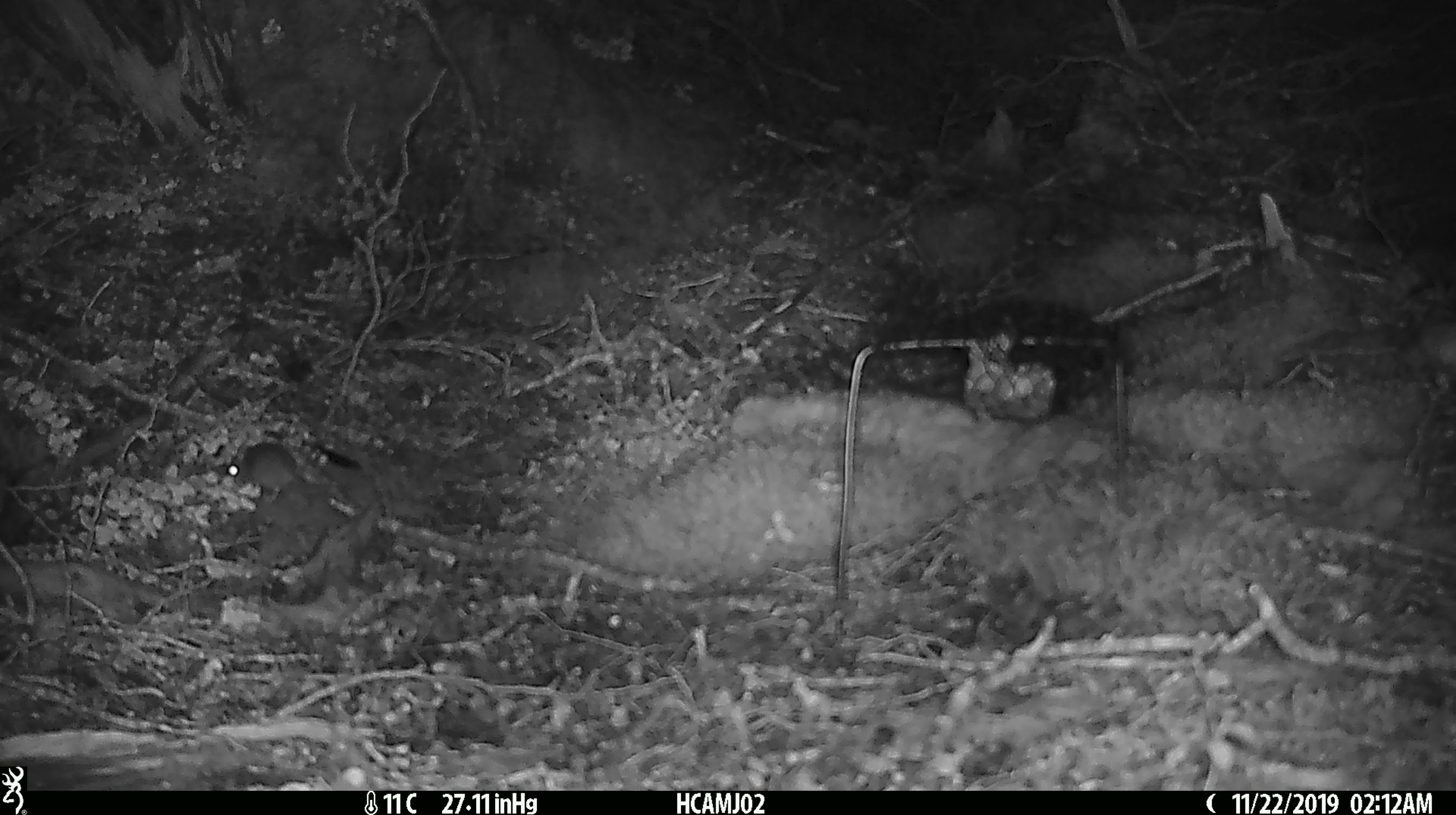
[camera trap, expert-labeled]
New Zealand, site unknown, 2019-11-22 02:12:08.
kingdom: Animalia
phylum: Chordata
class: Mammalia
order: Rodentia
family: Muridae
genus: Mus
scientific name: Mus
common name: mouse